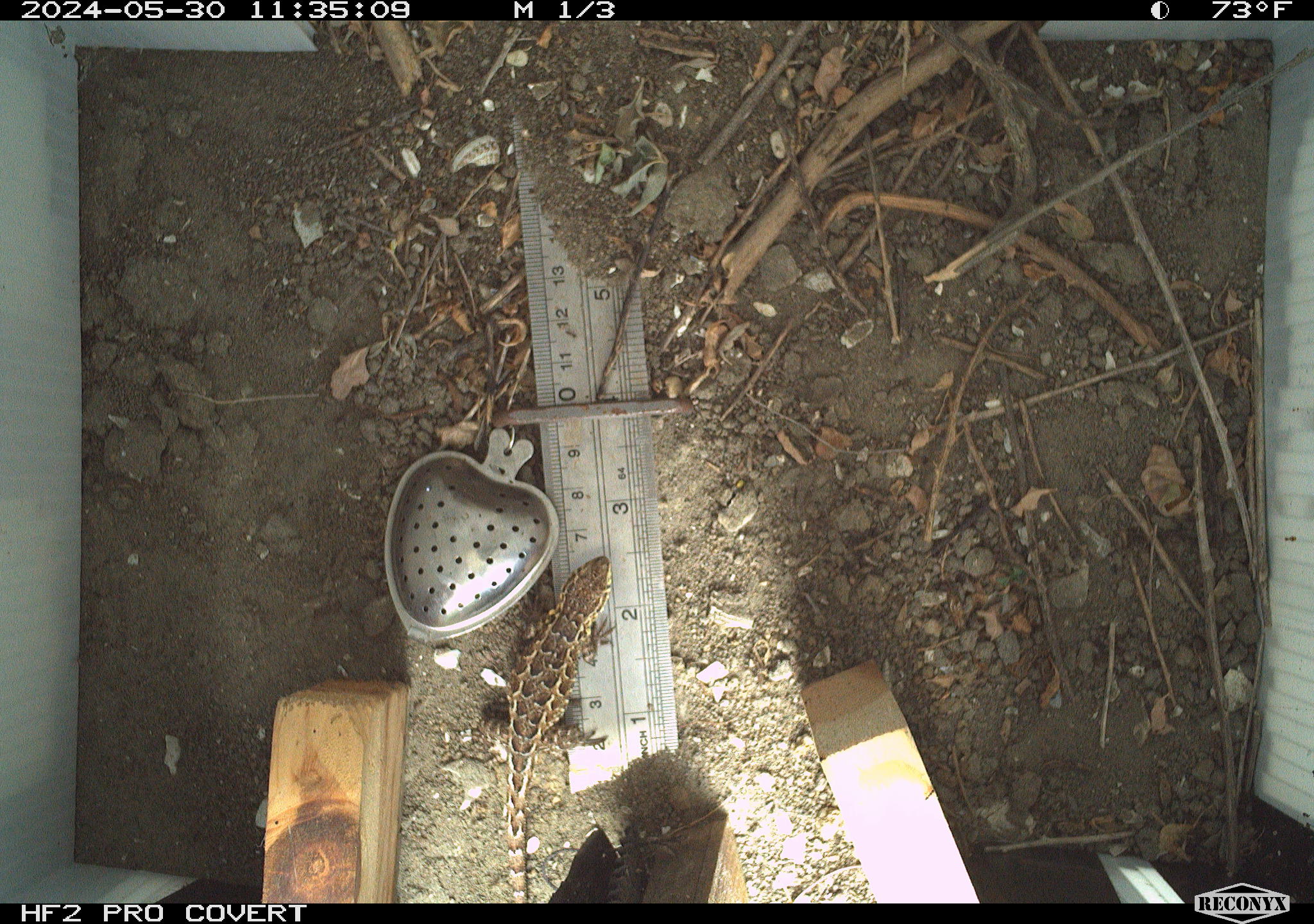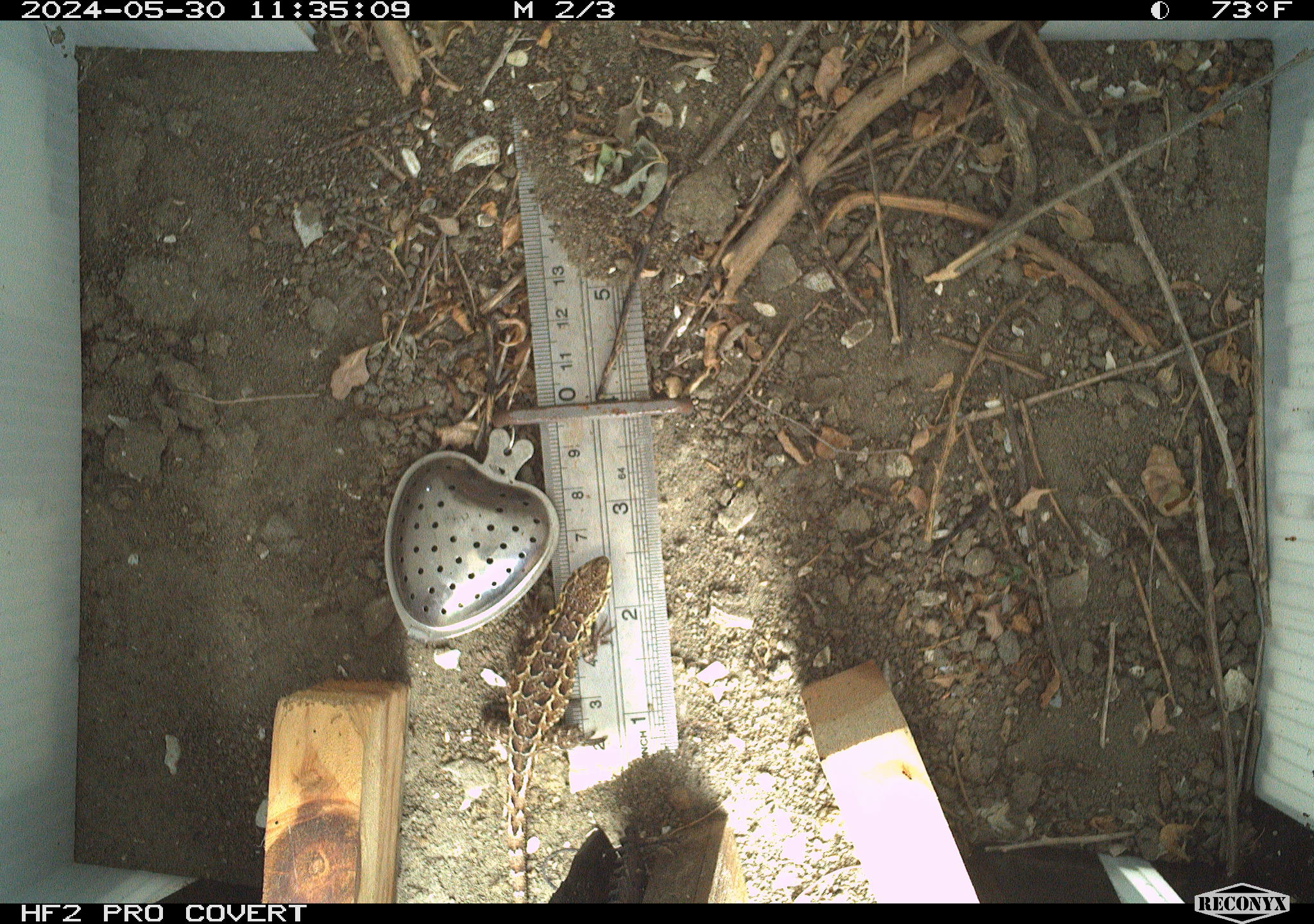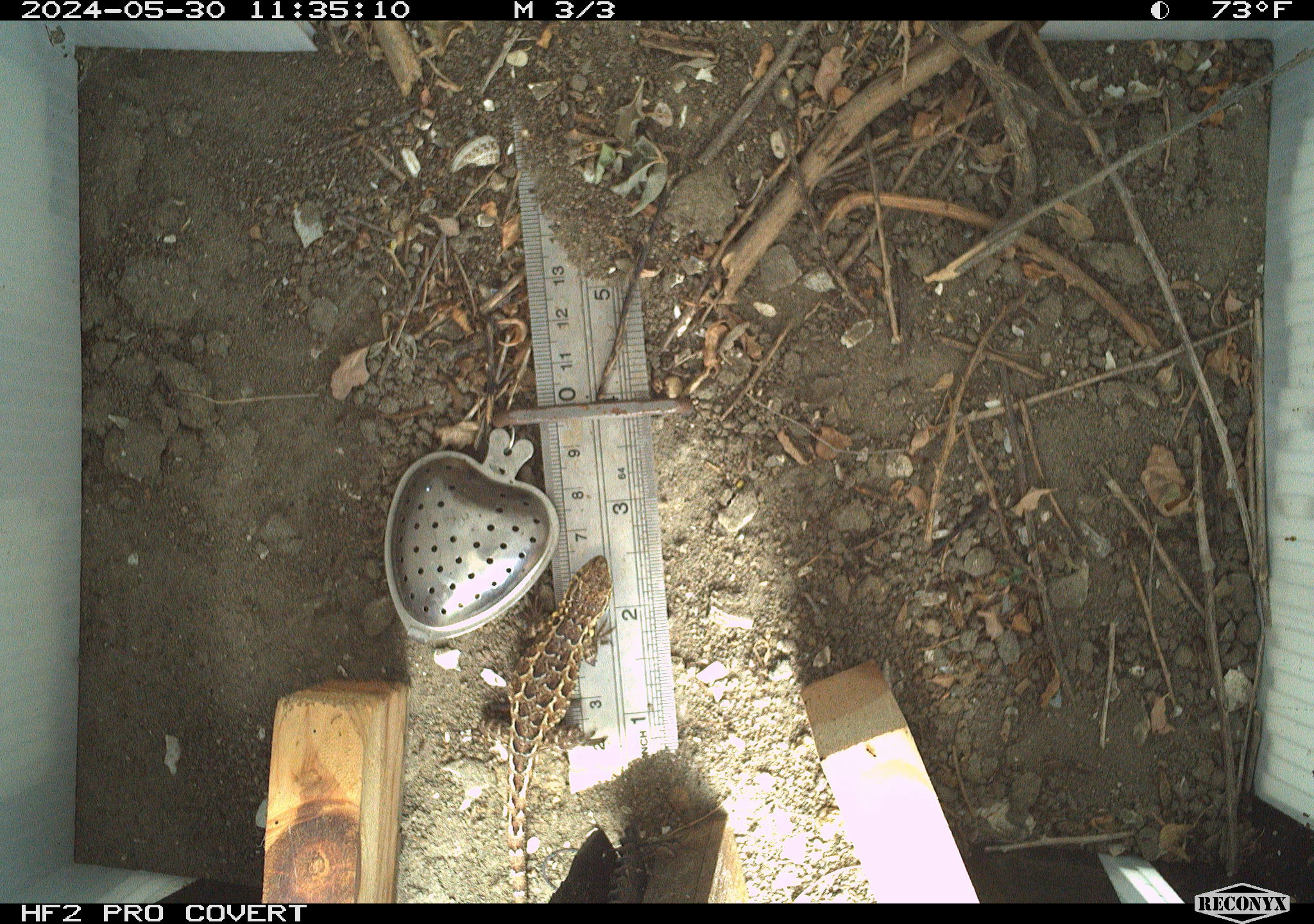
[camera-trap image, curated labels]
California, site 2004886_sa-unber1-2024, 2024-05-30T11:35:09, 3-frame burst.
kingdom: Animalia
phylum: Chordata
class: Reptilia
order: Squamata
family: Phrynosomatidae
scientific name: Phrynosomatidae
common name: phrynosomatid lizards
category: phrynosomatidae family